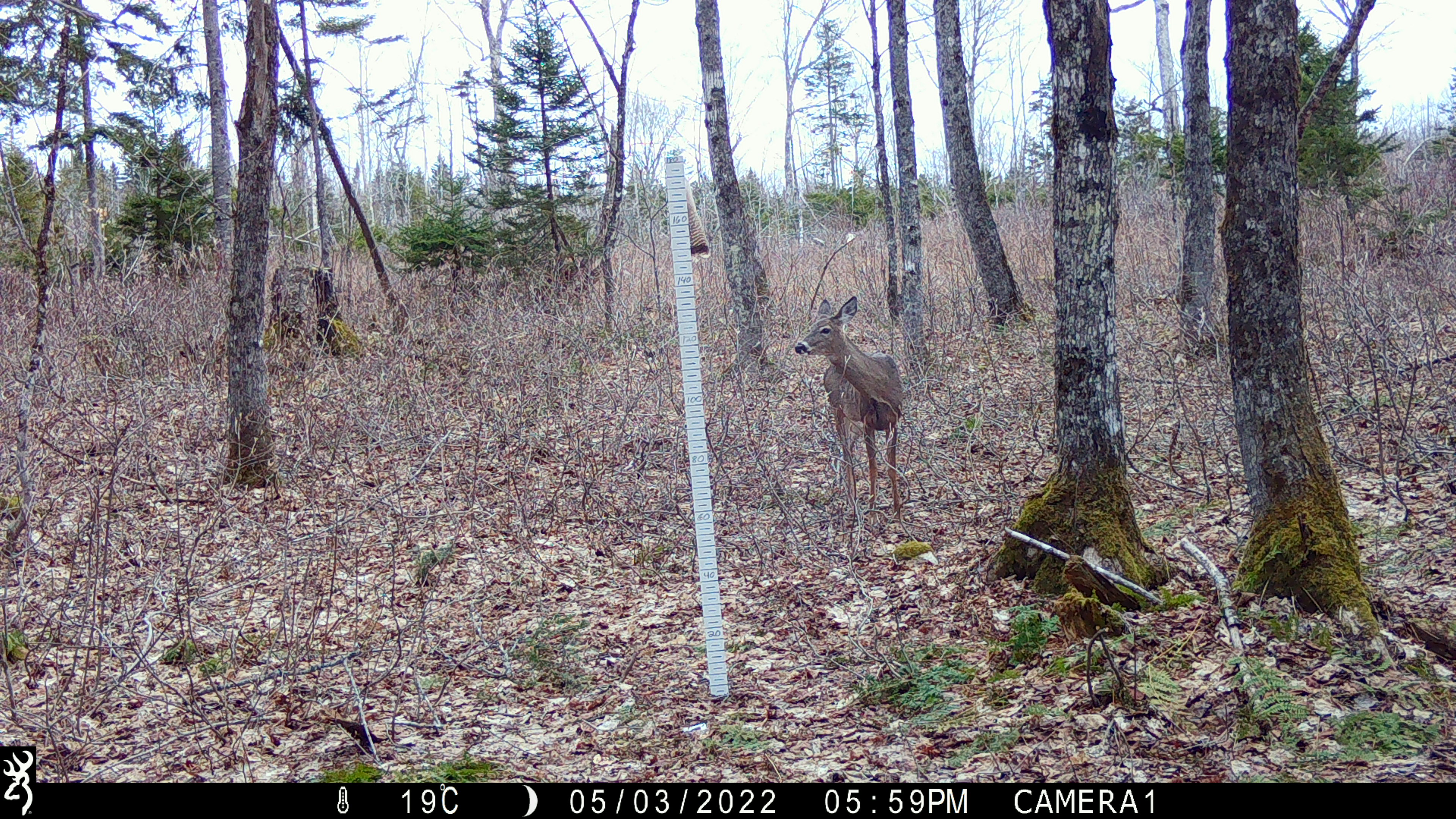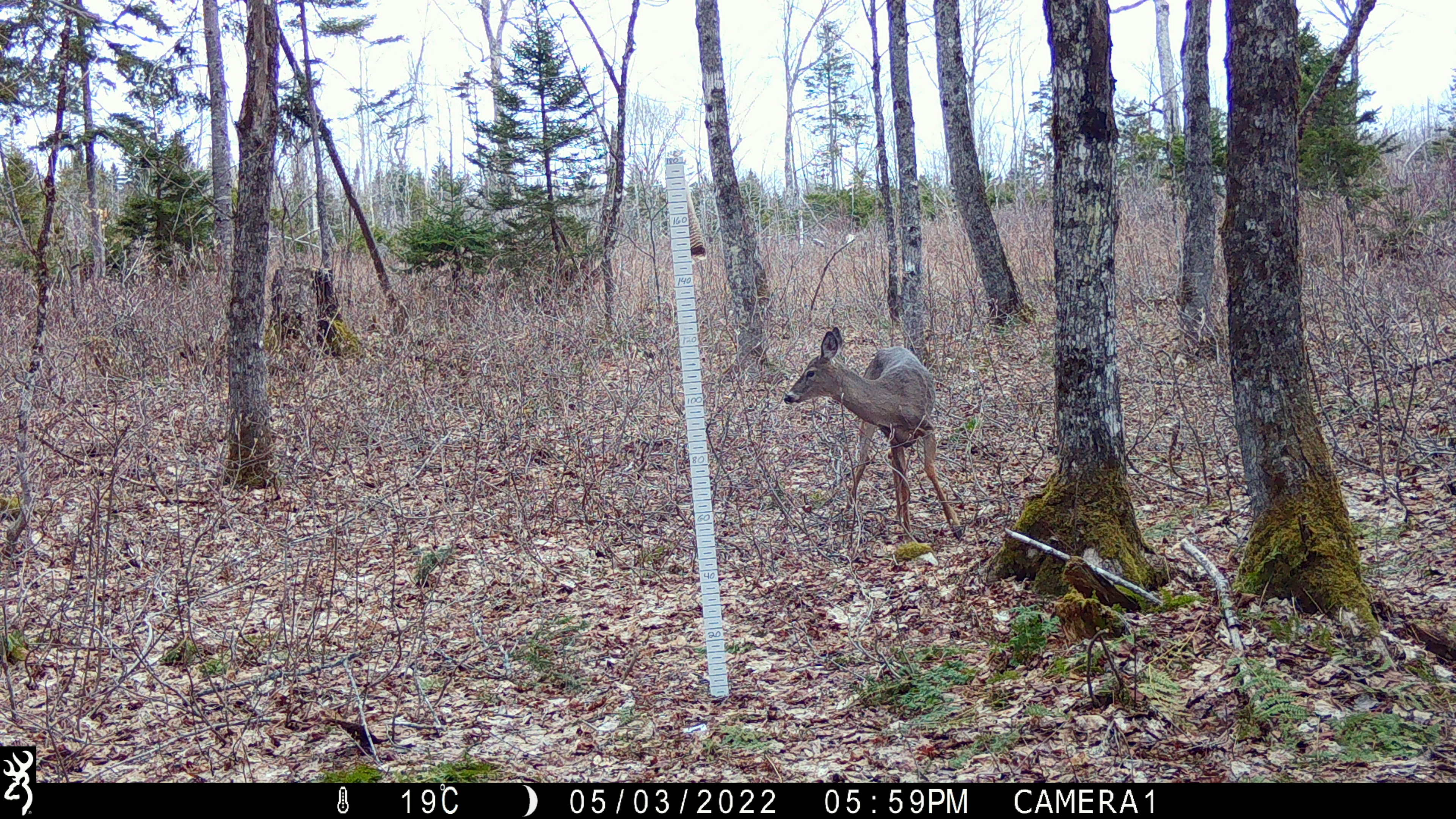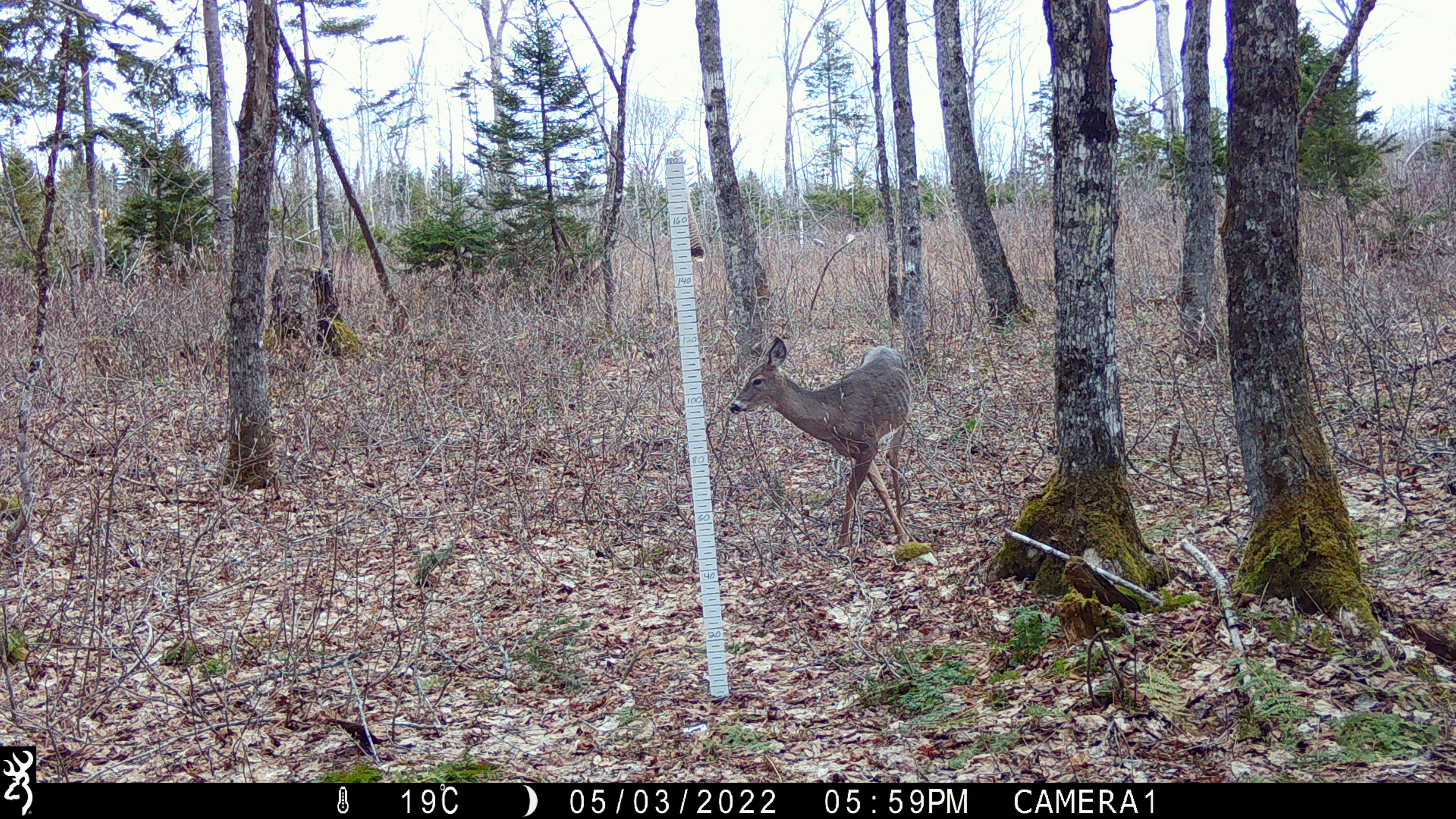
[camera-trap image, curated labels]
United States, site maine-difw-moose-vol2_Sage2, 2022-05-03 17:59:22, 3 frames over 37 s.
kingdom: Animalia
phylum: Chordata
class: Mammalia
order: Artiodactyla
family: Cervidae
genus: Odocoileus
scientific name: Odocoileus virginianus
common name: white-tailed deer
White-tailed deer (Odocoileus virginianus).